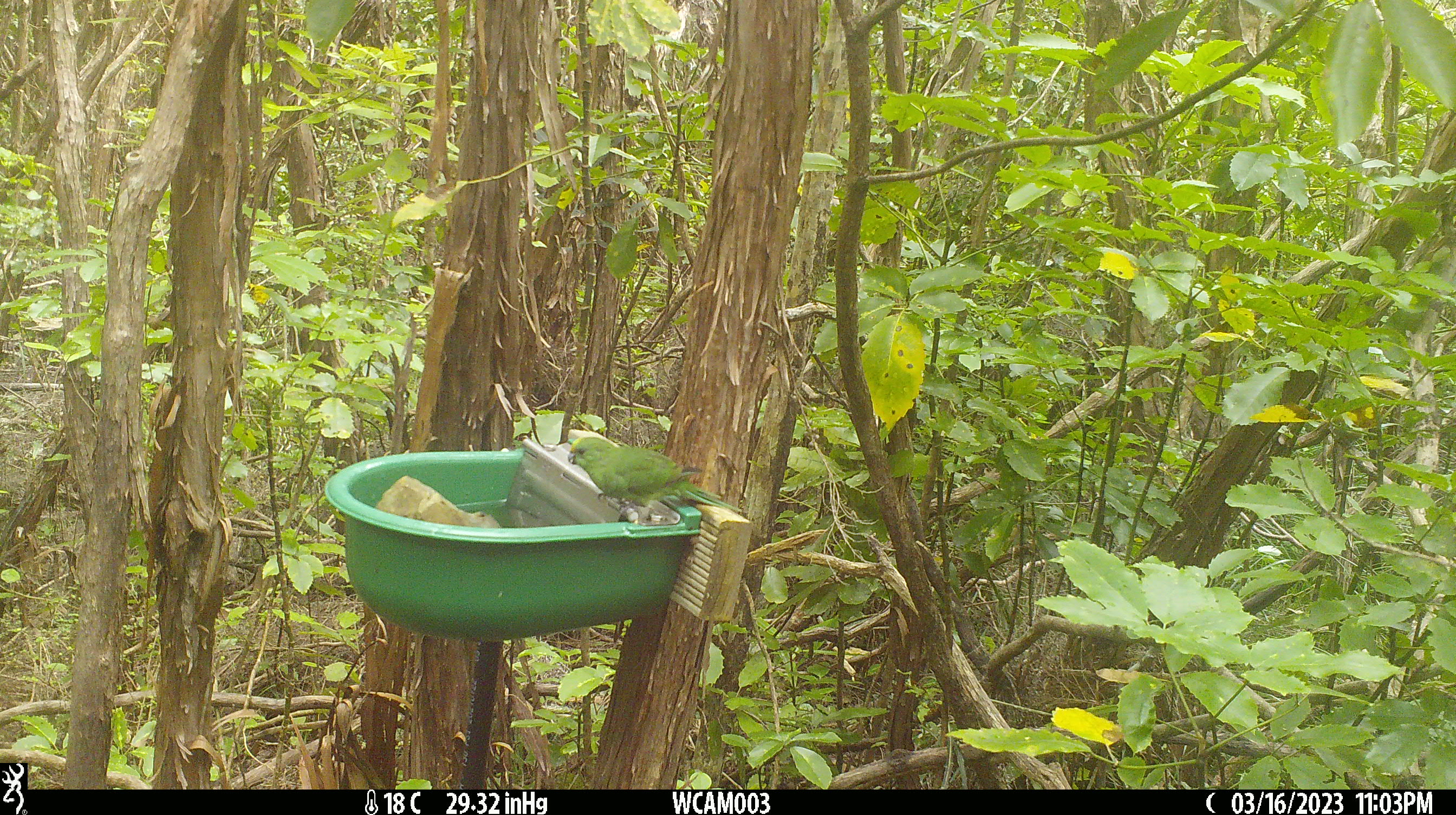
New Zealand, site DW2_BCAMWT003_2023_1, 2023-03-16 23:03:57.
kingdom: Animalia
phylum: Chordata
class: Aves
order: Psittaciformes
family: Psittaculidae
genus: Cyanoramphus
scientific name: Cyanoramphus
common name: parakeet